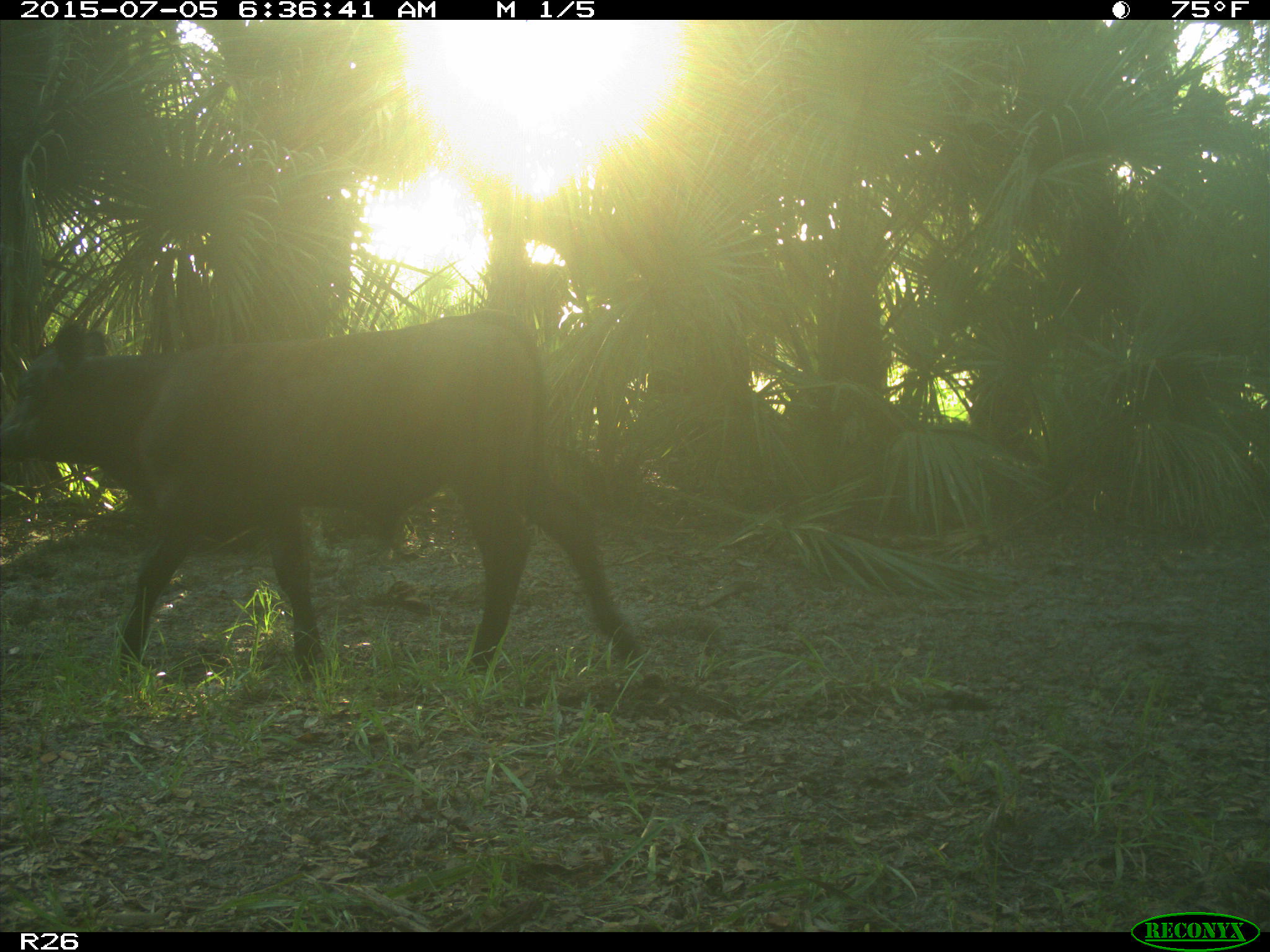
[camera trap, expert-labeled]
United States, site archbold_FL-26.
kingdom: Animalia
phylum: Chordata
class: Mammalia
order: Artiodactyla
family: Bovidae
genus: Bos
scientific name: Bos taurus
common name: domestic cow